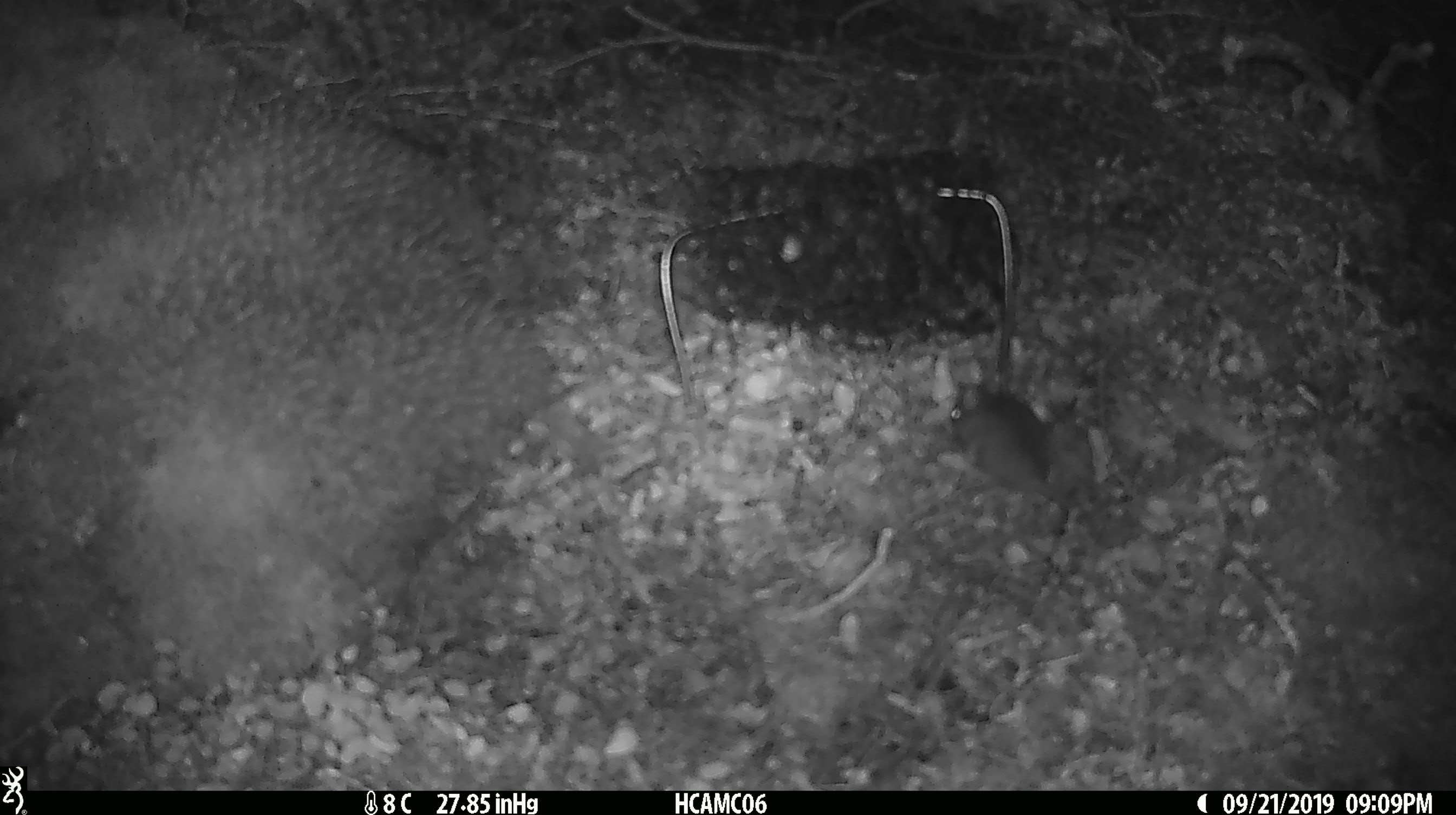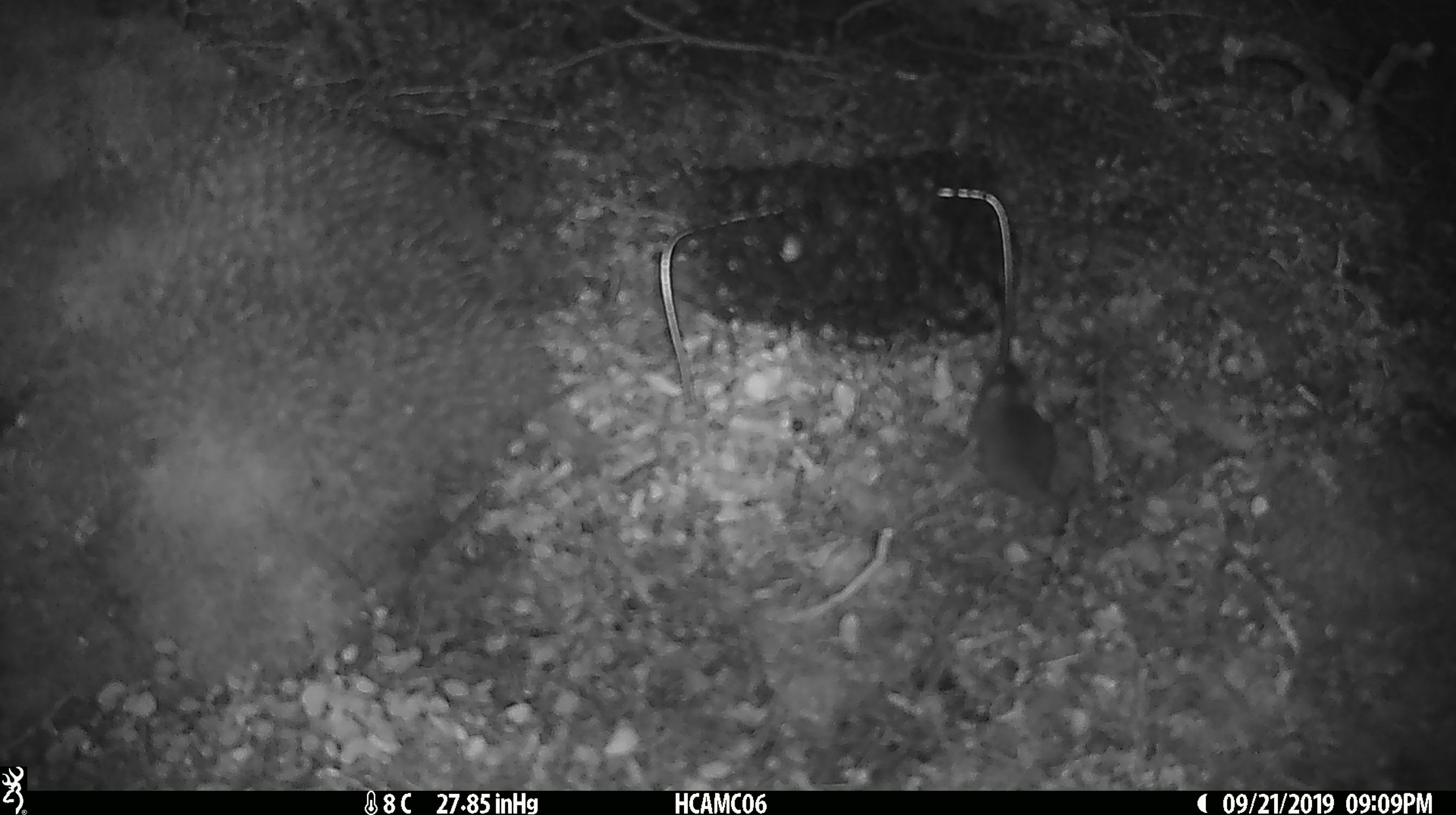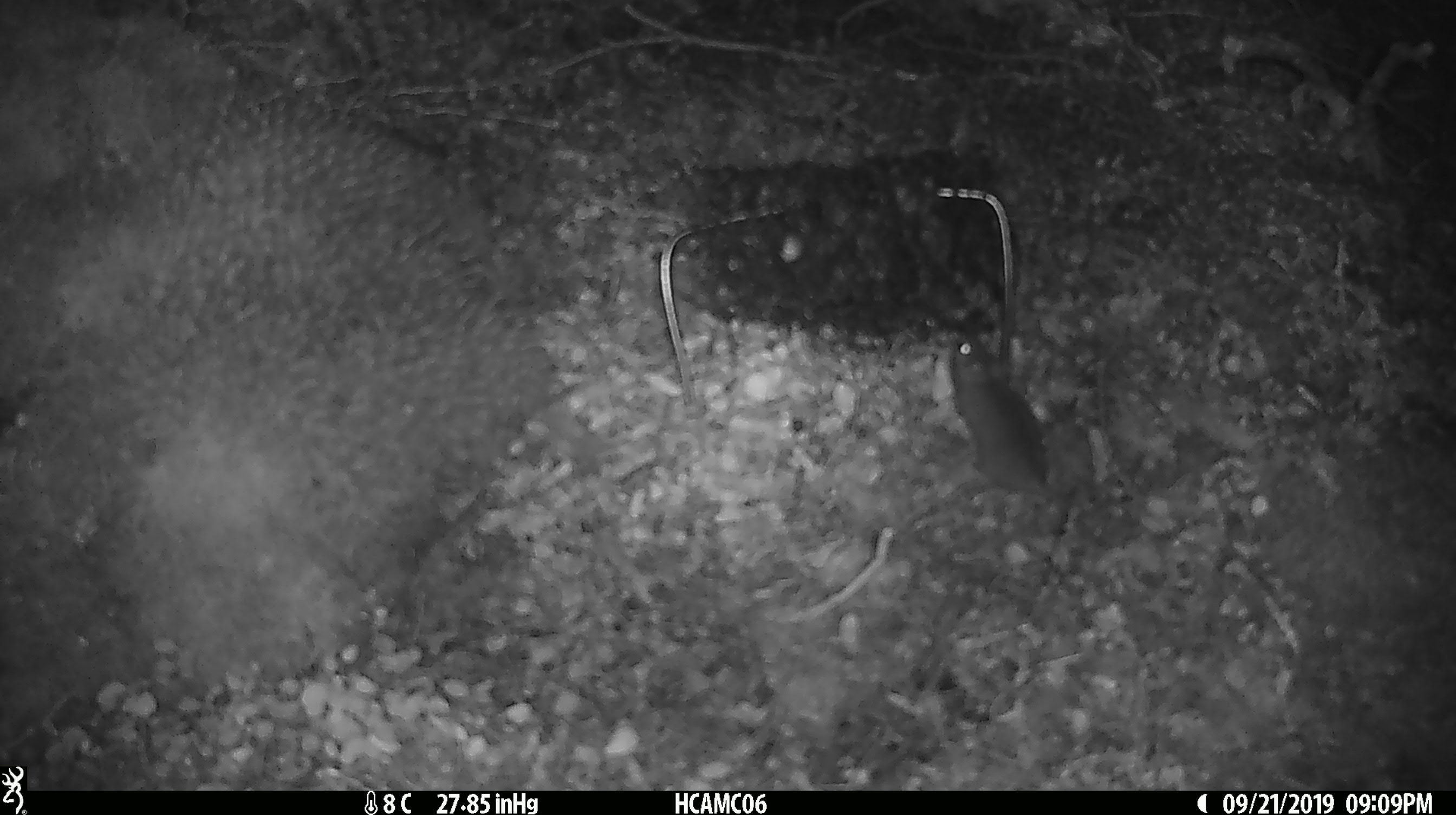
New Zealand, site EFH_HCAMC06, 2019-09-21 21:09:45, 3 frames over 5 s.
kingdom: Animalia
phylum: Chordata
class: Mammalia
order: Rodentia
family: Muridae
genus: Mus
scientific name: Mus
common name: mouse